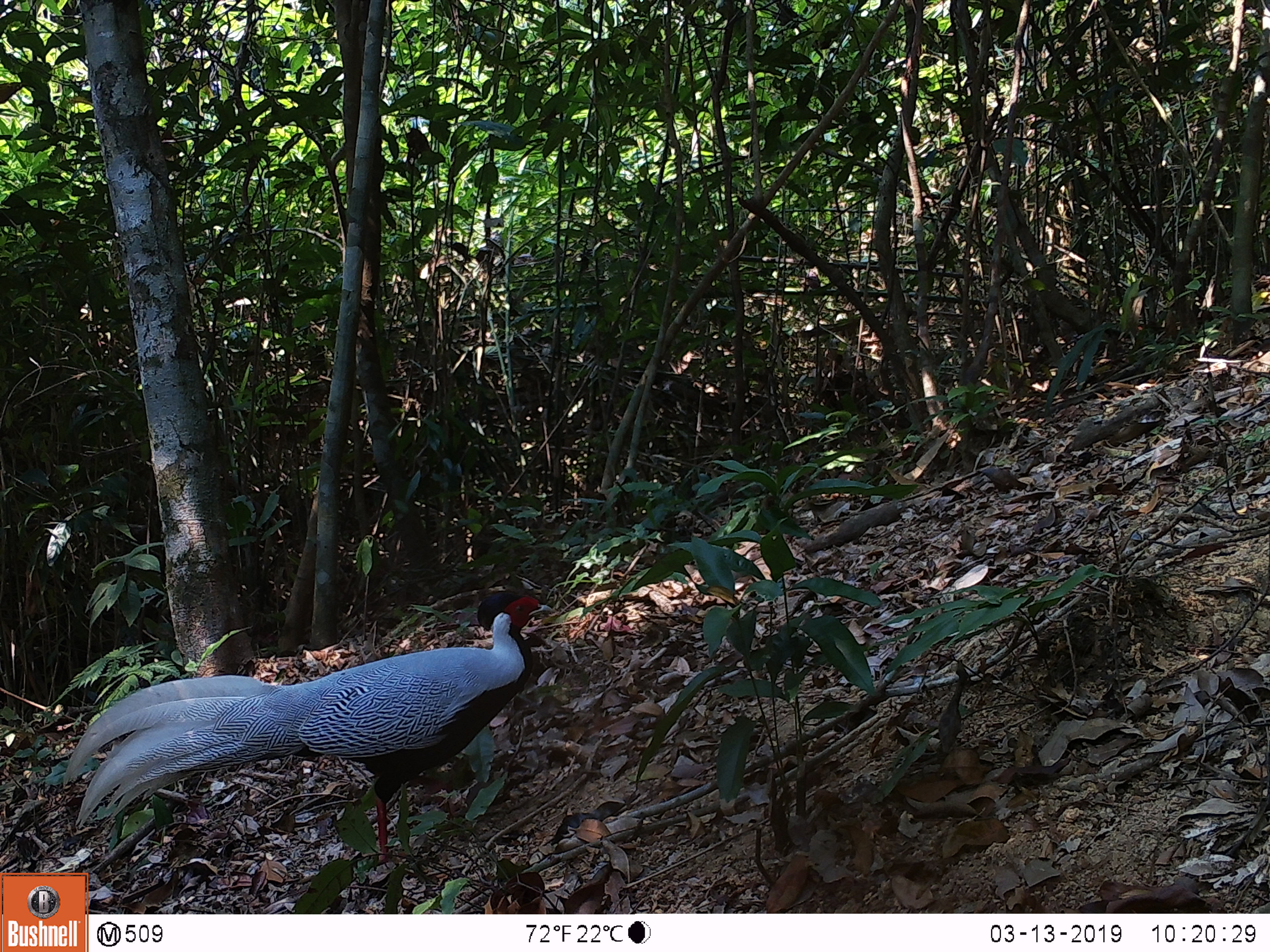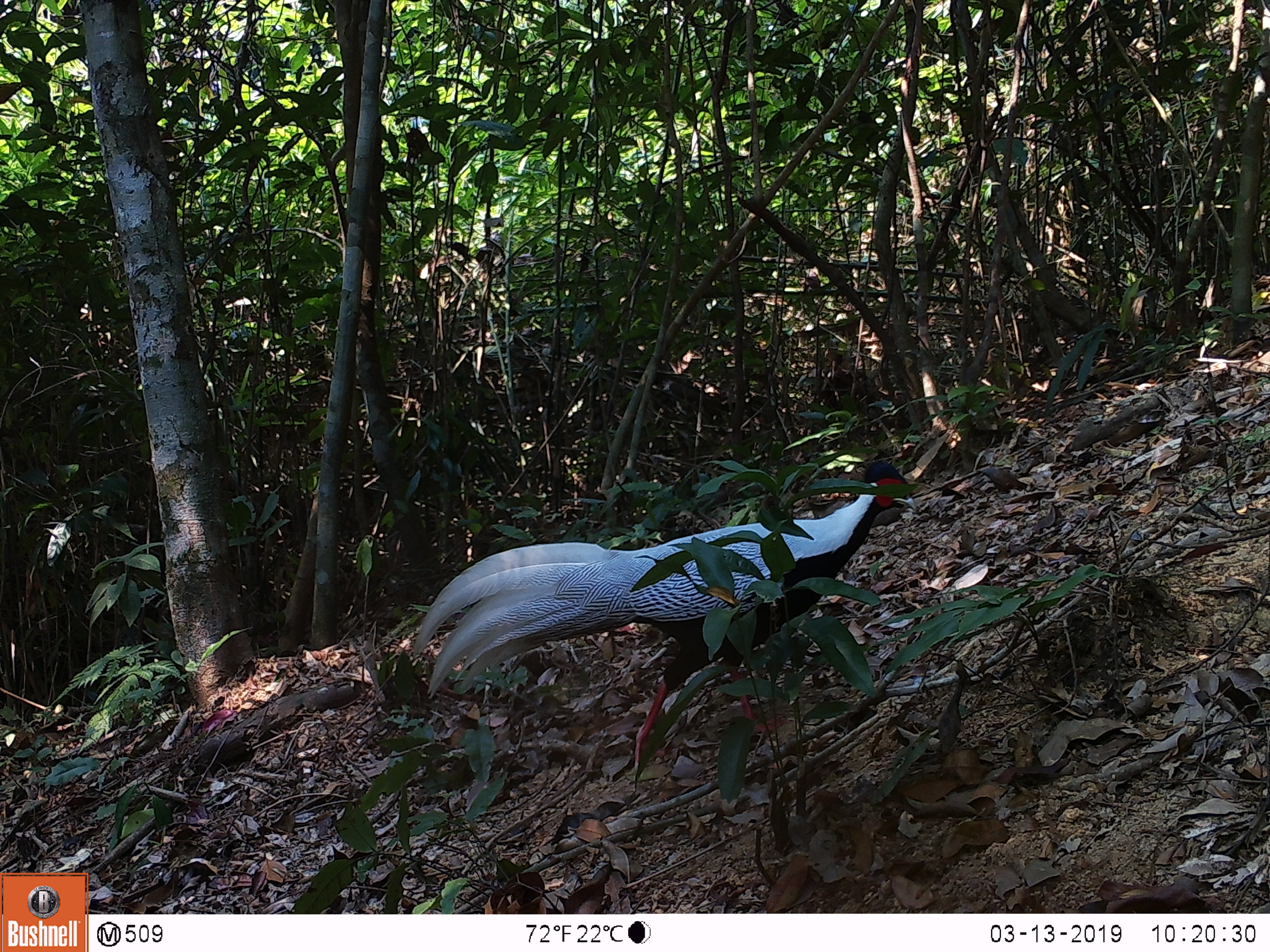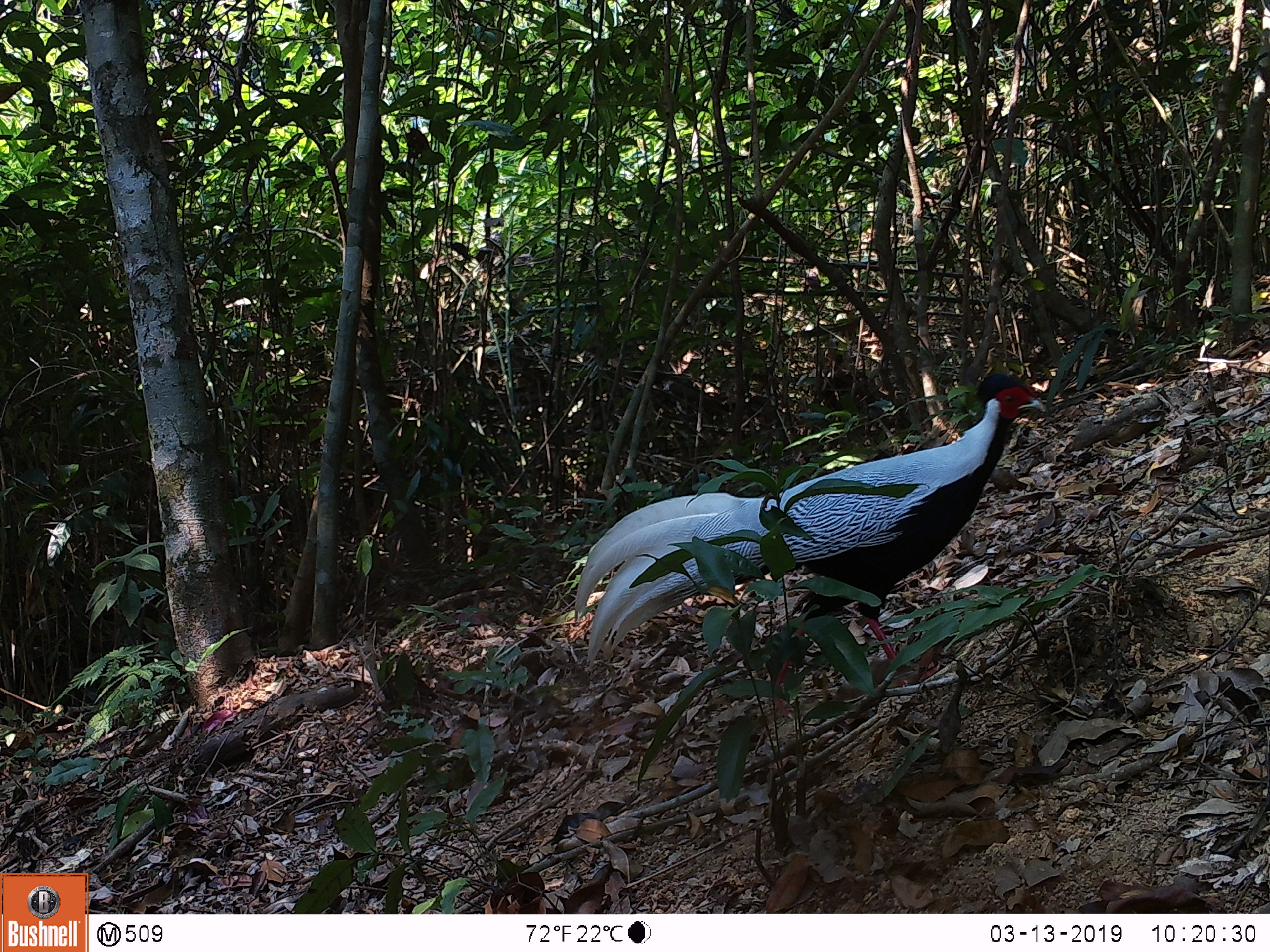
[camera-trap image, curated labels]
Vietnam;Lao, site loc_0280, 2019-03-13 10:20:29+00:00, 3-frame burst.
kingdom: Animalia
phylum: Chordata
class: Aves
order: Galliformes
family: Phasianidae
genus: Lophura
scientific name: Lophura nycthemera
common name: silver pheasant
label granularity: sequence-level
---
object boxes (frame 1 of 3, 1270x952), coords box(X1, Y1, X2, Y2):
silver pheasant: box(61, 590, 553, 862)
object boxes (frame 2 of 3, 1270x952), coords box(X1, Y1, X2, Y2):
silver pheasant: box(409, 459, 919, 769)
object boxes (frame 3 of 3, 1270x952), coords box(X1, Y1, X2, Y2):
silver pheasant: box(575, 370, 1046, 717)